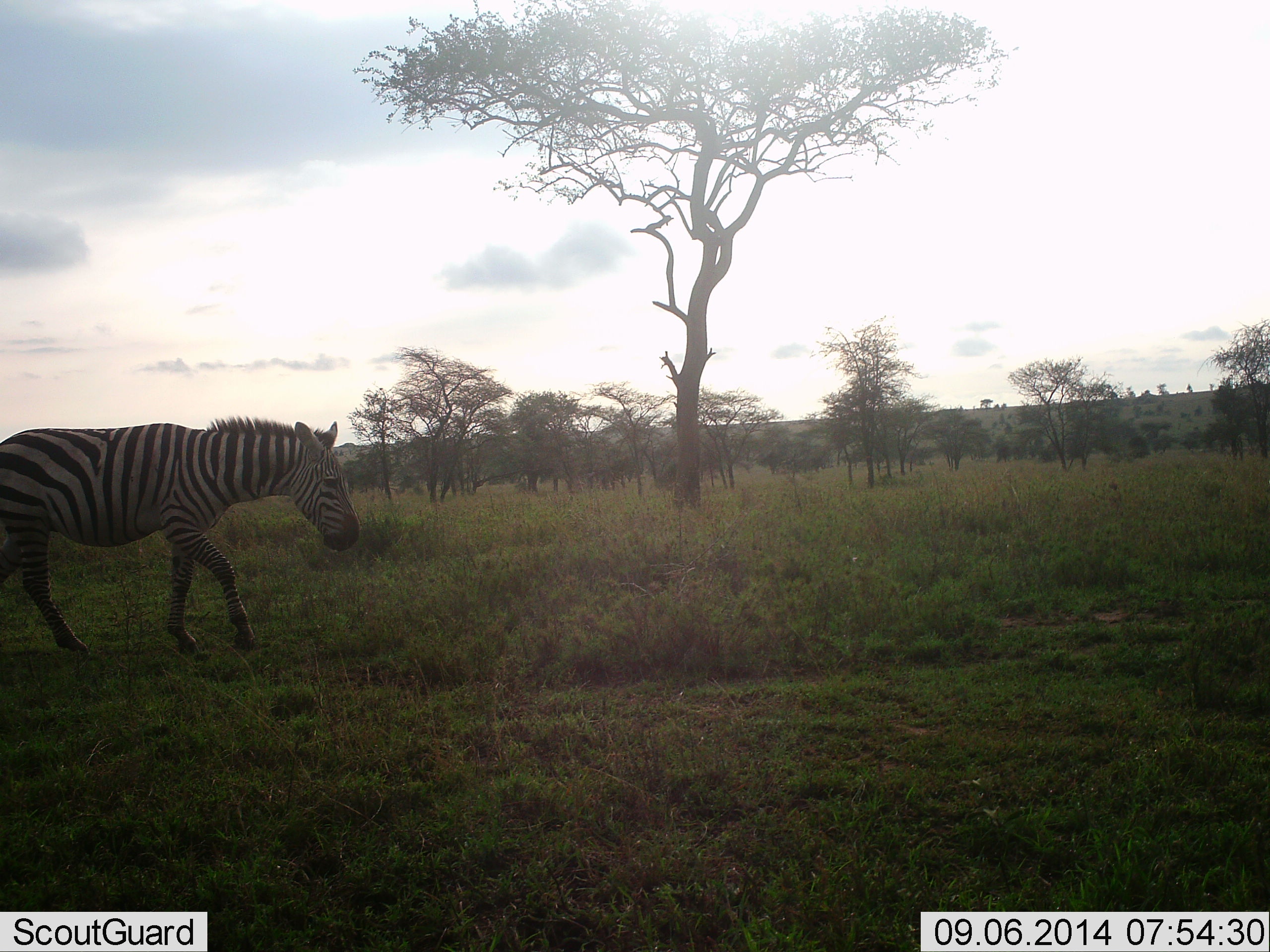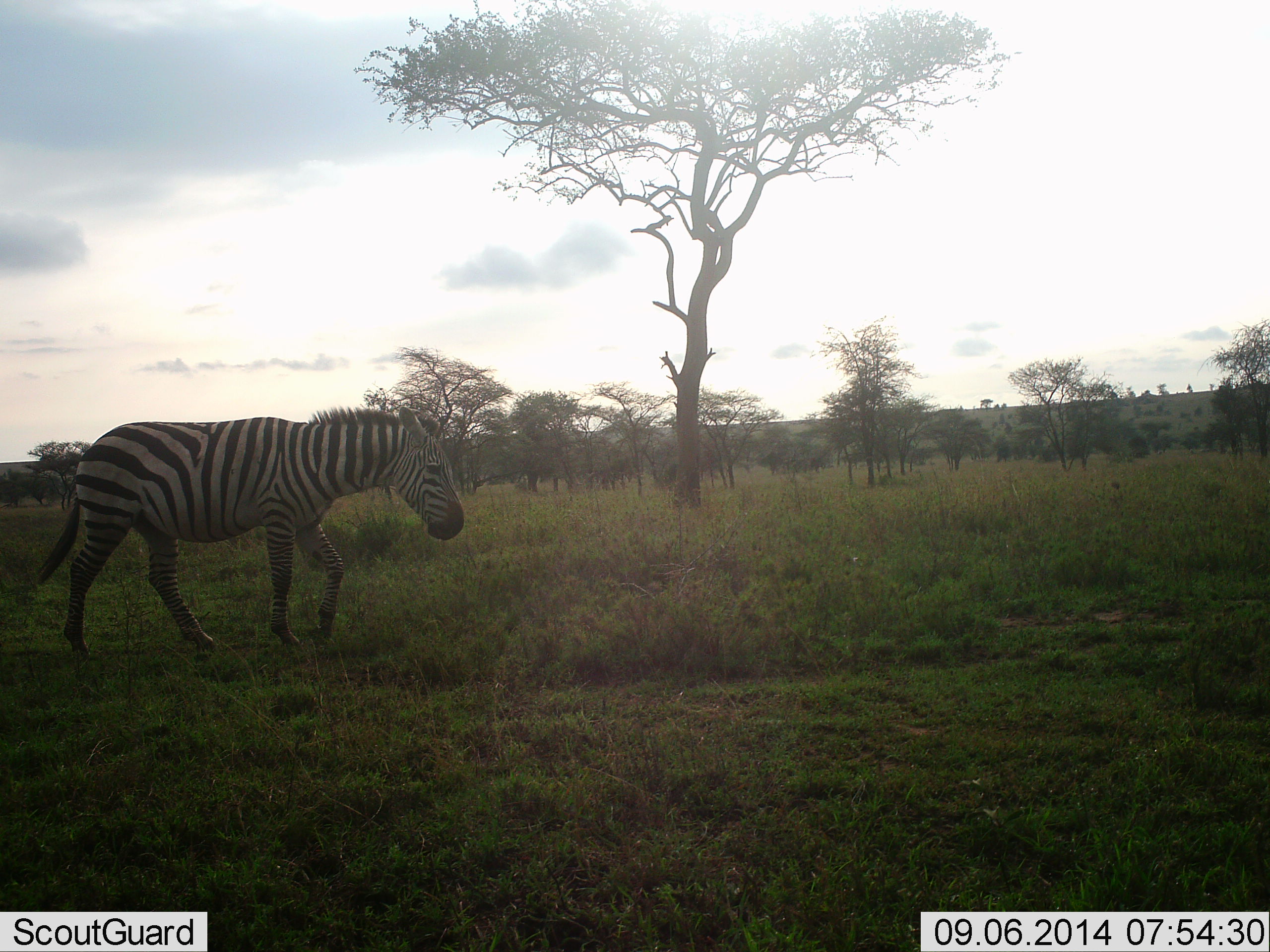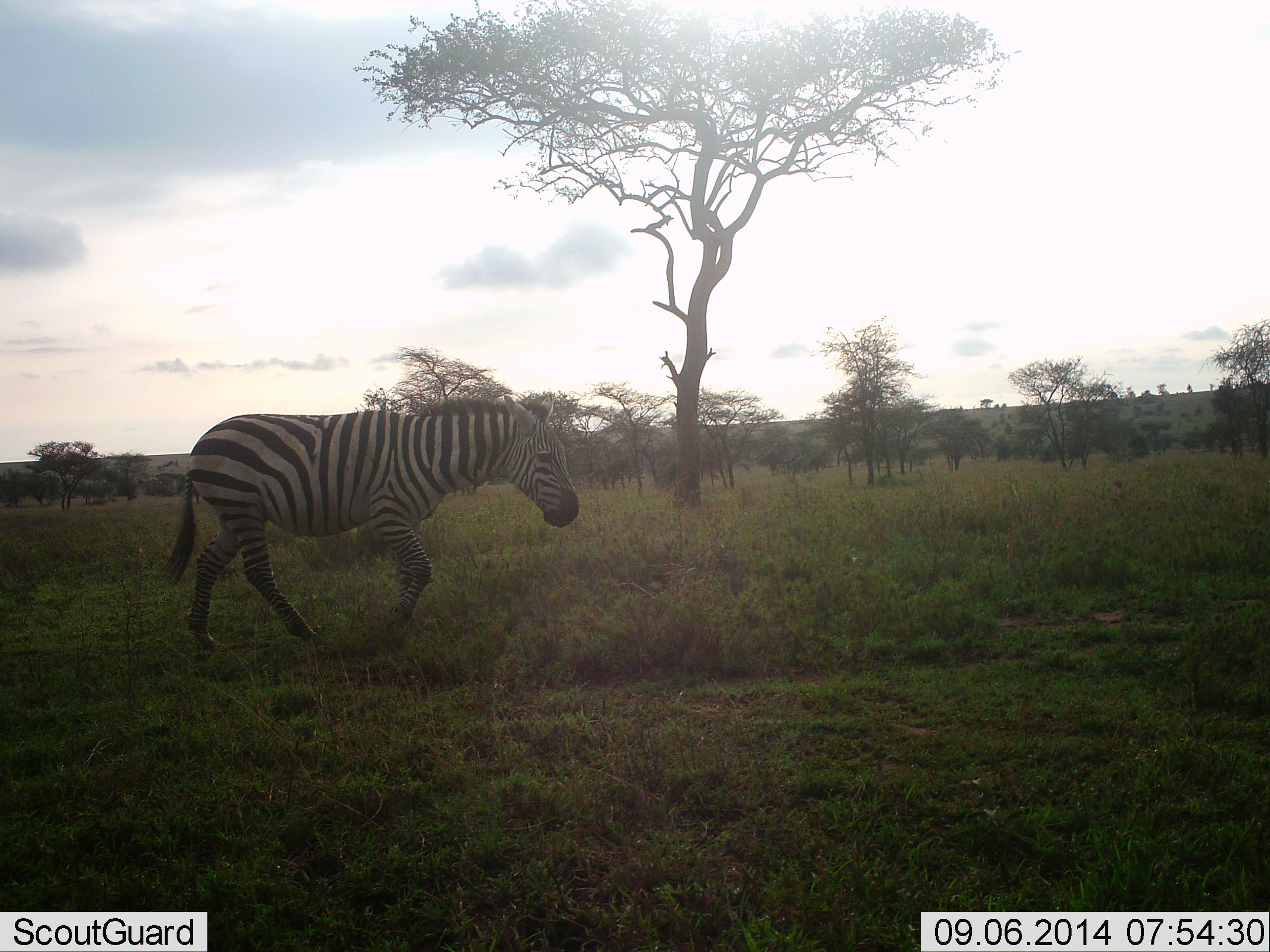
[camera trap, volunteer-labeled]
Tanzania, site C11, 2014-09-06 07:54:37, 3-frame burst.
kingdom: Animalia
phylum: Chordata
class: Mammalia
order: Perissodactyla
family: Equidae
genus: Equus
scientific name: Equus quagga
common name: plains zebra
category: zebra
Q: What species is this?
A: Zebra (plains zebra) (Equus quagga).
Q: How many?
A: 1.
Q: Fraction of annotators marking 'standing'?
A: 0%.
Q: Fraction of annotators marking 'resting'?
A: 0%.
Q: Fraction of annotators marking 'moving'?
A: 100%.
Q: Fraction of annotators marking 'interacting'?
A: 0%.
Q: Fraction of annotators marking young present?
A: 0%.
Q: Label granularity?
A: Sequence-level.